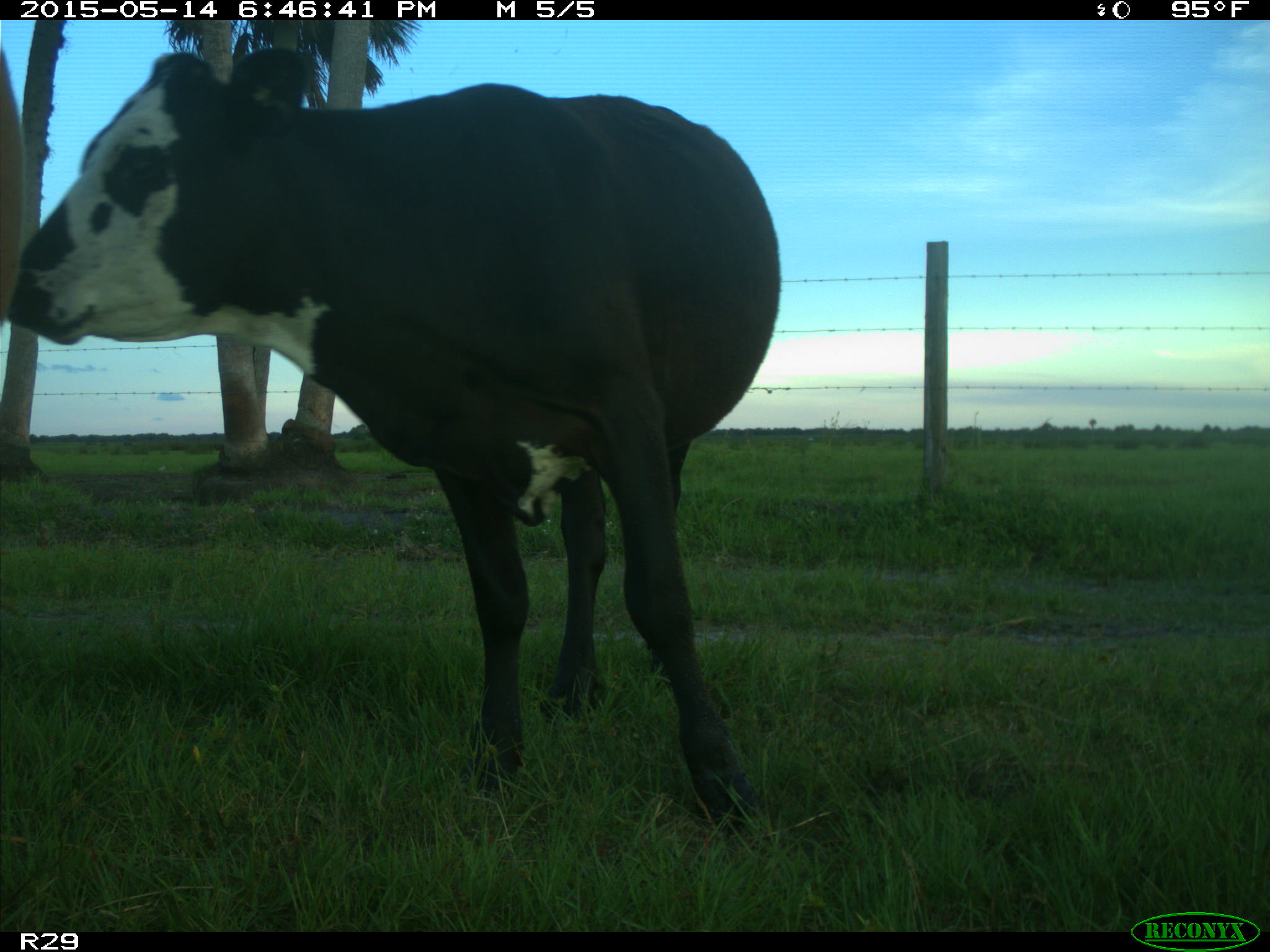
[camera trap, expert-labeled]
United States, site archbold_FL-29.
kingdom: Animalia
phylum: Chordata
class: Mammalia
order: Artiodactyla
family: Bovidae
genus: Bos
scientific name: Bos taurus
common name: domestic cow